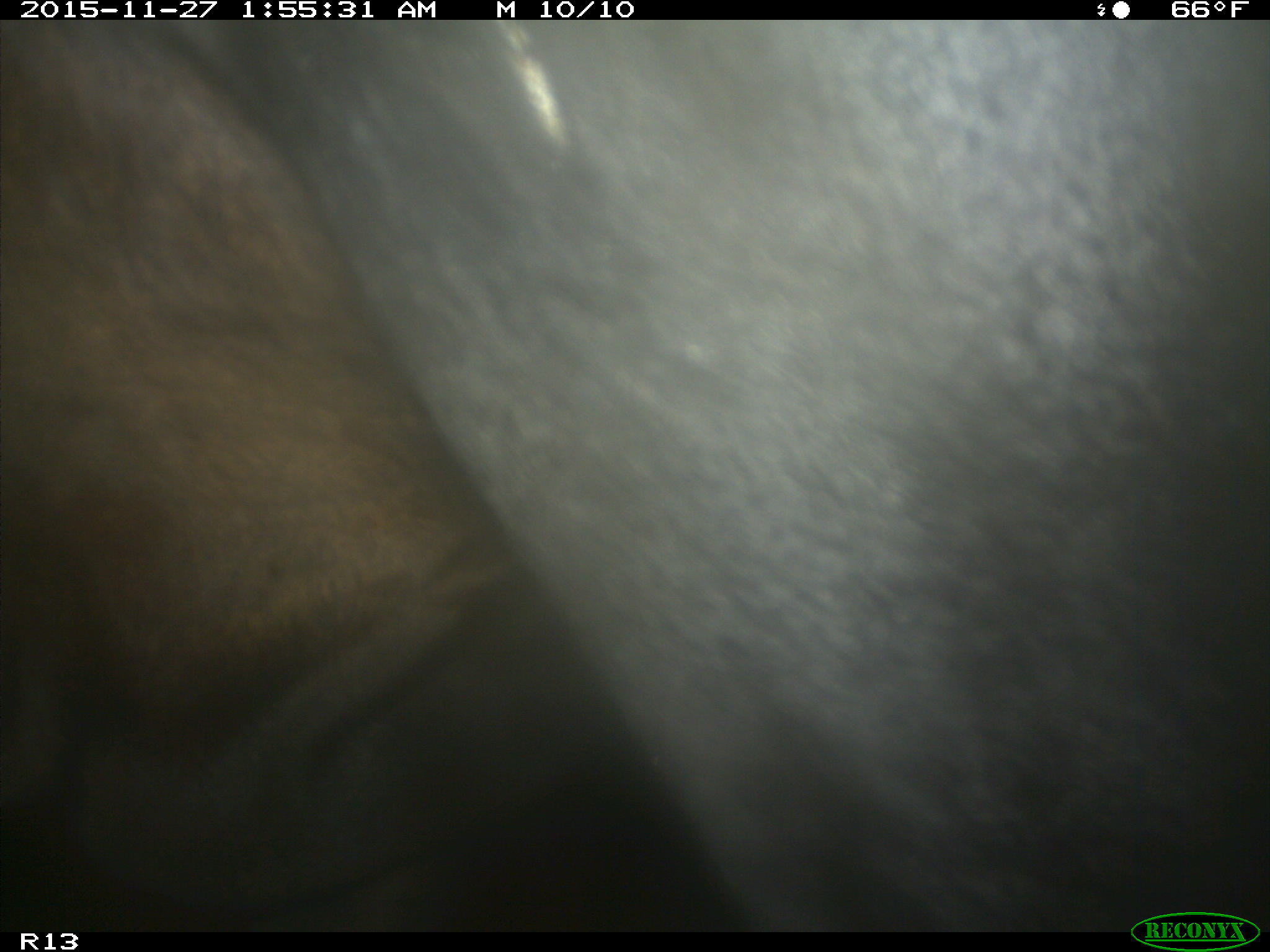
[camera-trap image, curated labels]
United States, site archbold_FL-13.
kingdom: Animalia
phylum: Chordata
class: Mammalia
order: Artiodactyla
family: Bovidae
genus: Bos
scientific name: Bos taurus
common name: domestic cow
Bos taurus (domestic cow).